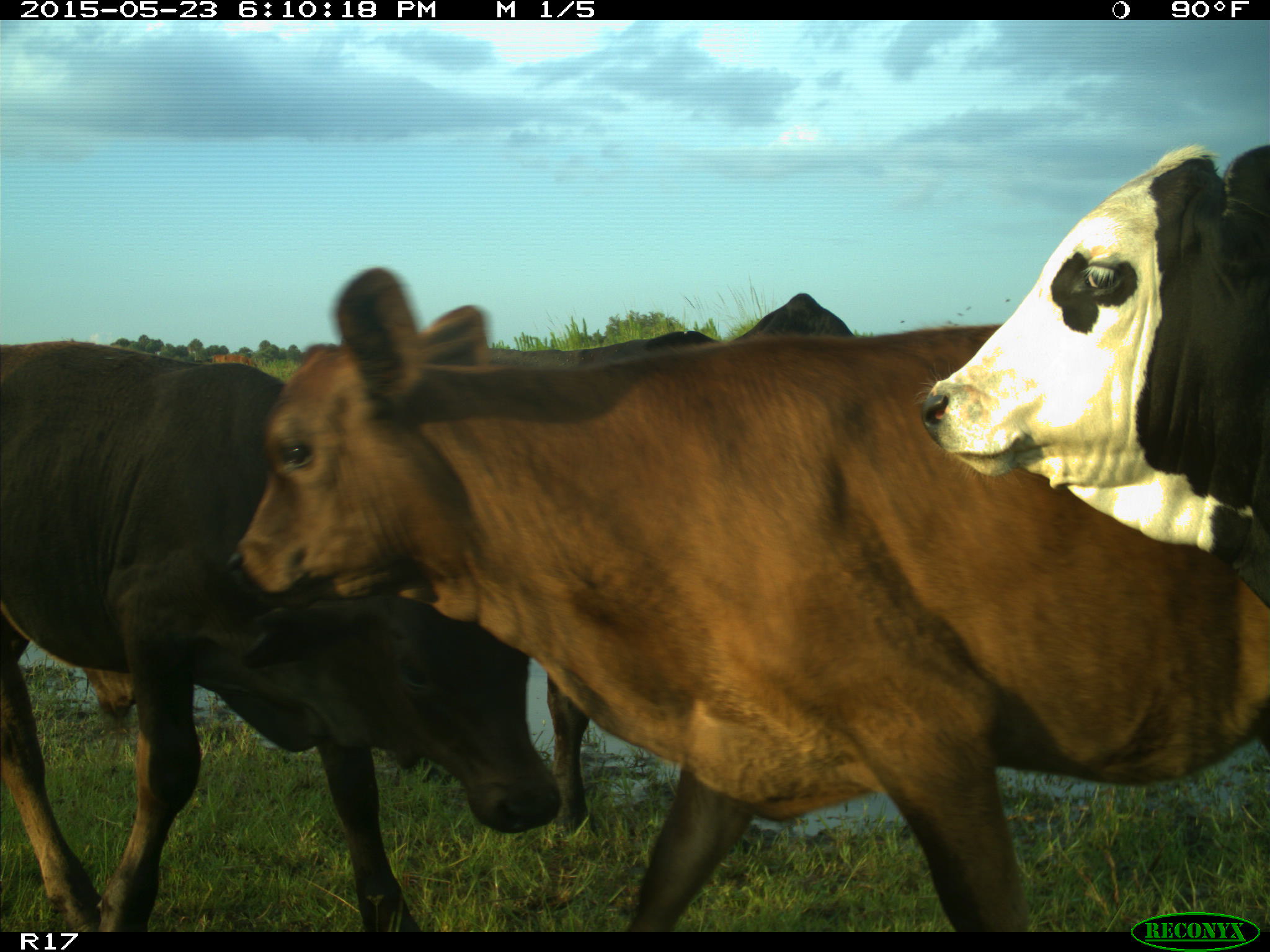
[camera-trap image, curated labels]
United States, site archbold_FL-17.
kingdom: Animalia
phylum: Chordata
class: Mammalia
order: Artiodactyla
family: Bovidae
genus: Bos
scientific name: Bos taurus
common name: domestic cow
Bos taurus (domestic cow).